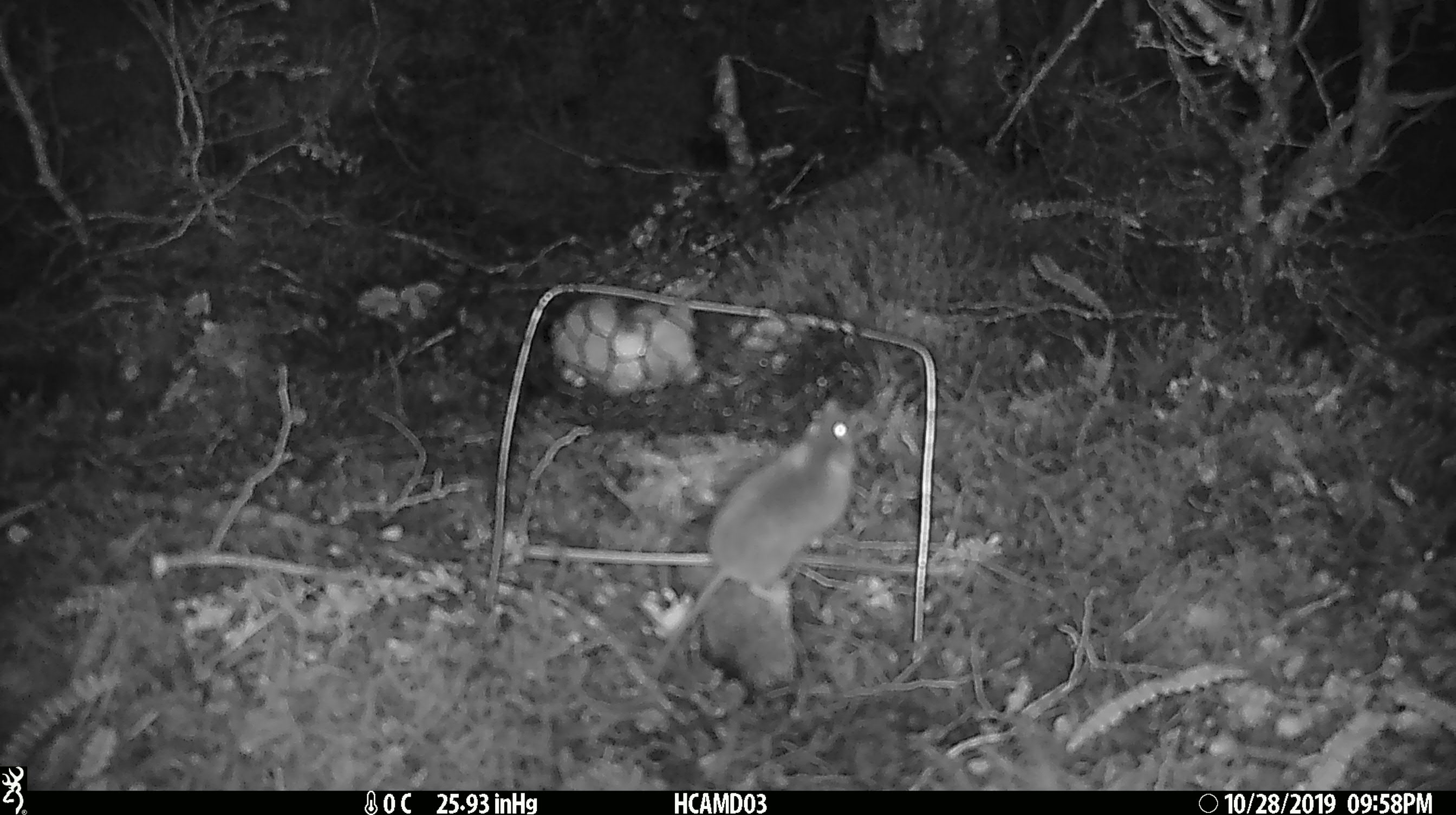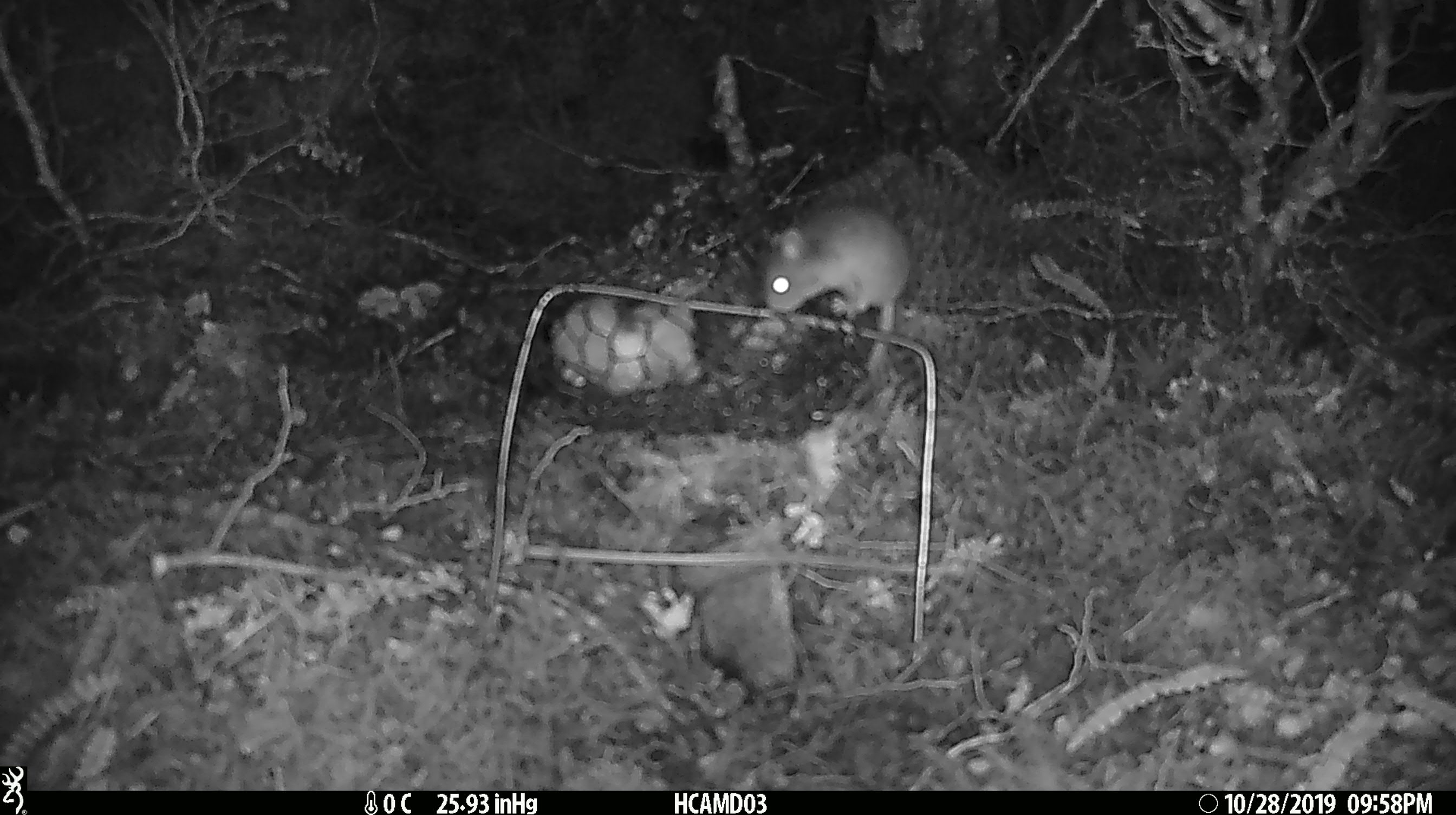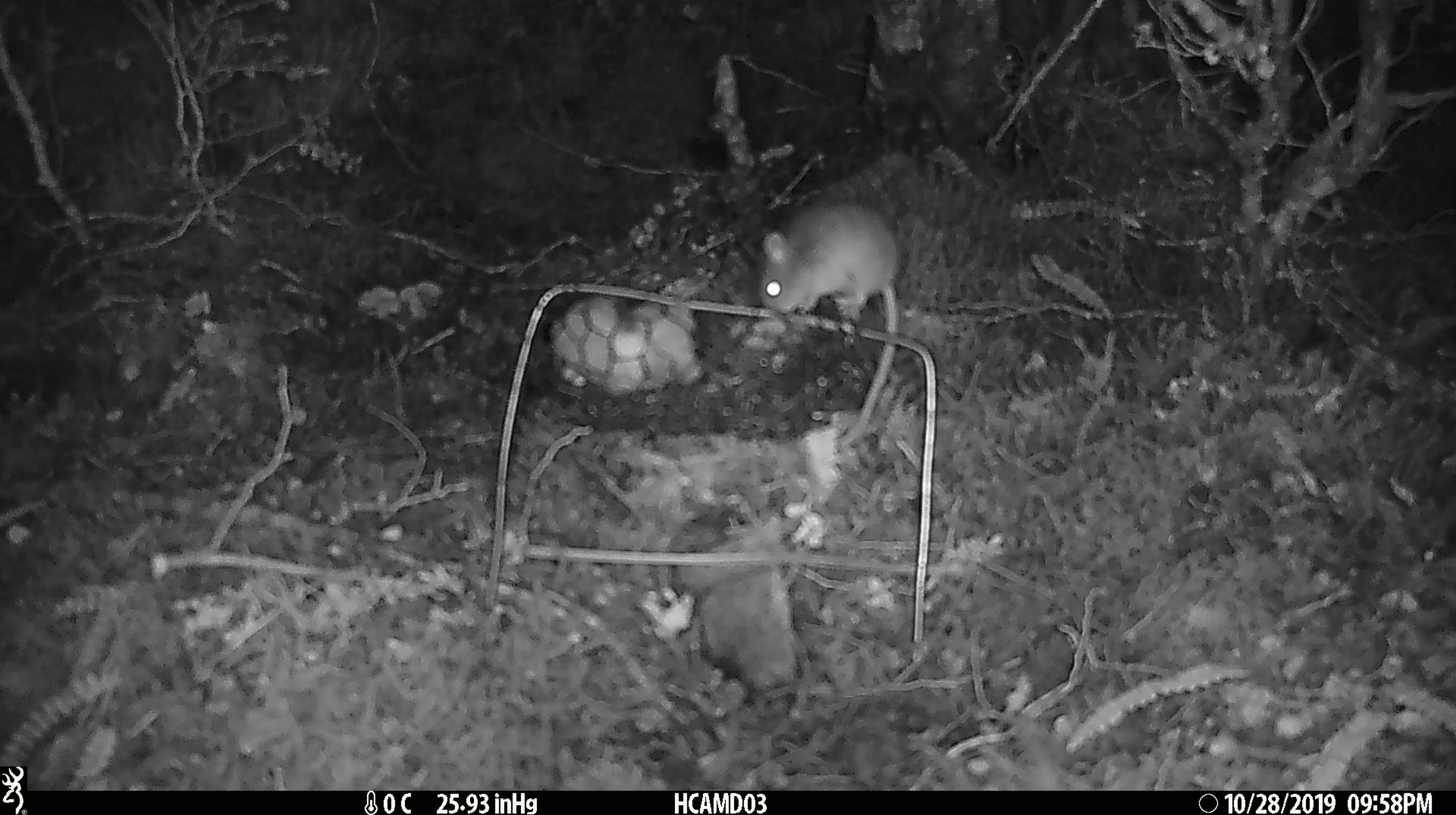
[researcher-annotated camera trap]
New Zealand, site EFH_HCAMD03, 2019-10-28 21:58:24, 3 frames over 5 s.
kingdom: Animalia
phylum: Chordata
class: Mammalia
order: Rodentia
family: Muridae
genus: Mus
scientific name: Mus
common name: mouse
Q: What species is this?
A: Mouse (Mus).